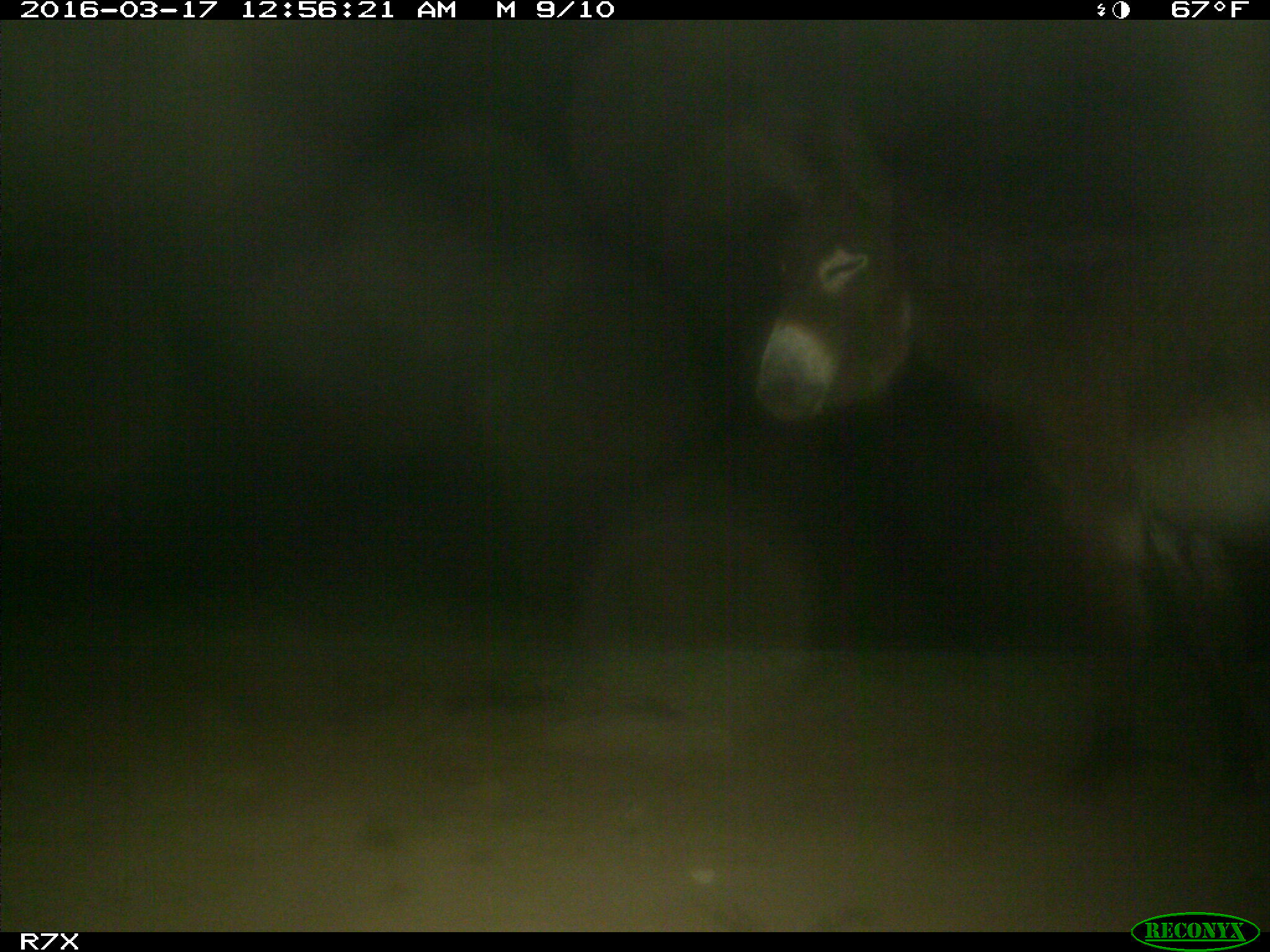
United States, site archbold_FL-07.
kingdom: Animalia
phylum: Chordata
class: Mammalia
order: Perissodactyla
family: Equidae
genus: Equus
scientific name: Equus africanus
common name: african wild ass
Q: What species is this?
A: Equus africanus (african wild ass).